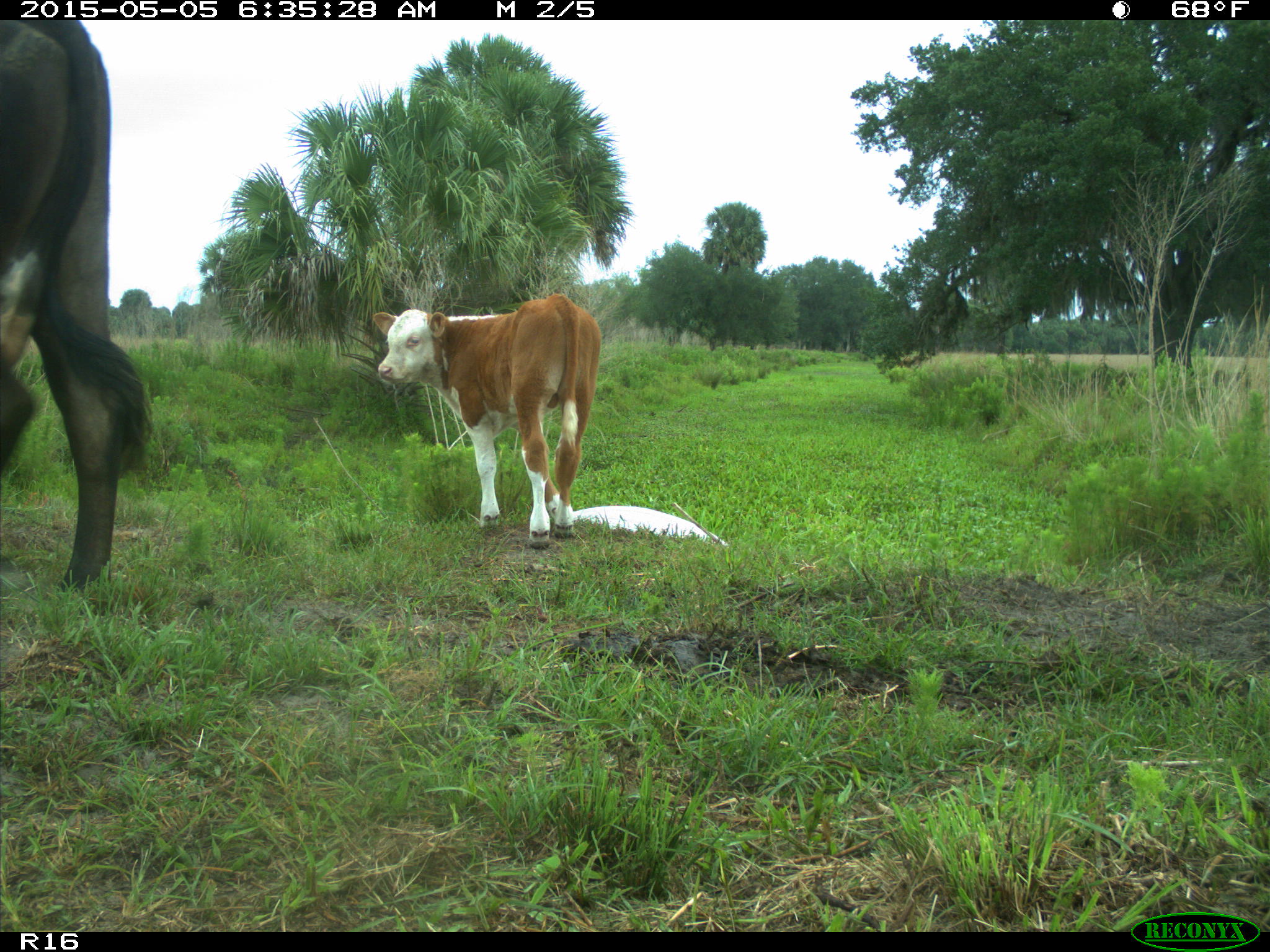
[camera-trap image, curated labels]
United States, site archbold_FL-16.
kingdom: Animalia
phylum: Chordata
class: Mammalia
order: Artiodactyla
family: Bovidae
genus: Bos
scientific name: Bos taurus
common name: domestic cow